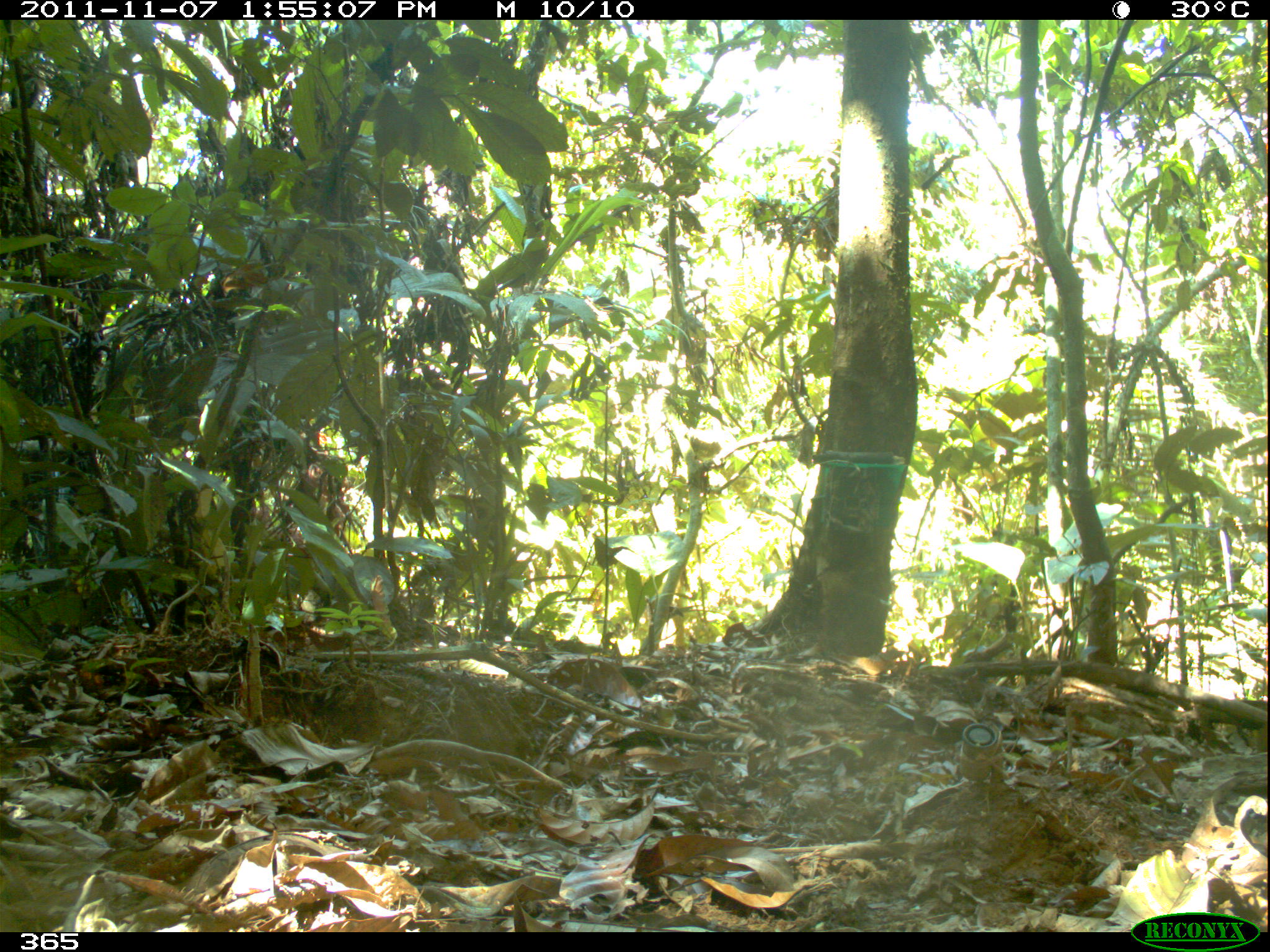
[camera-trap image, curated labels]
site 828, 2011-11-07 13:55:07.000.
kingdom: Animalia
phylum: Chordata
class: Mammalia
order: Artiodactyla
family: Tayassuidae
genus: Tayassu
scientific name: Tayassu pecari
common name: white-lipped peccary